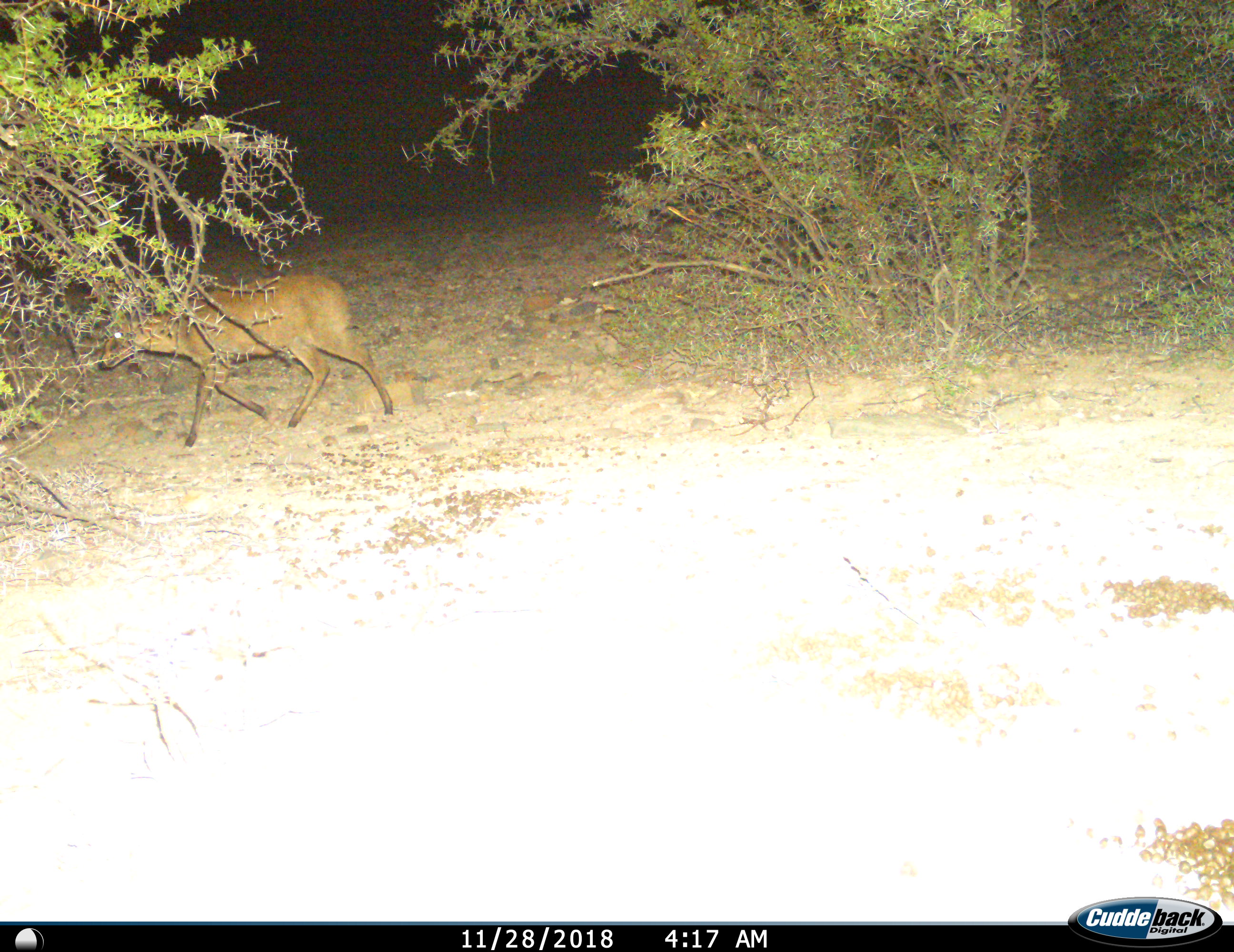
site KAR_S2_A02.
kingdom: Animalia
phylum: Chordata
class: Mammalia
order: Artiodactyla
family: Bovidae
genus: Sylvicapra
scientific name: Sylvicapra grimmia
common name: common duiker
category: duikercommongrey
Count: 1.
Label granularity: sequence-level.